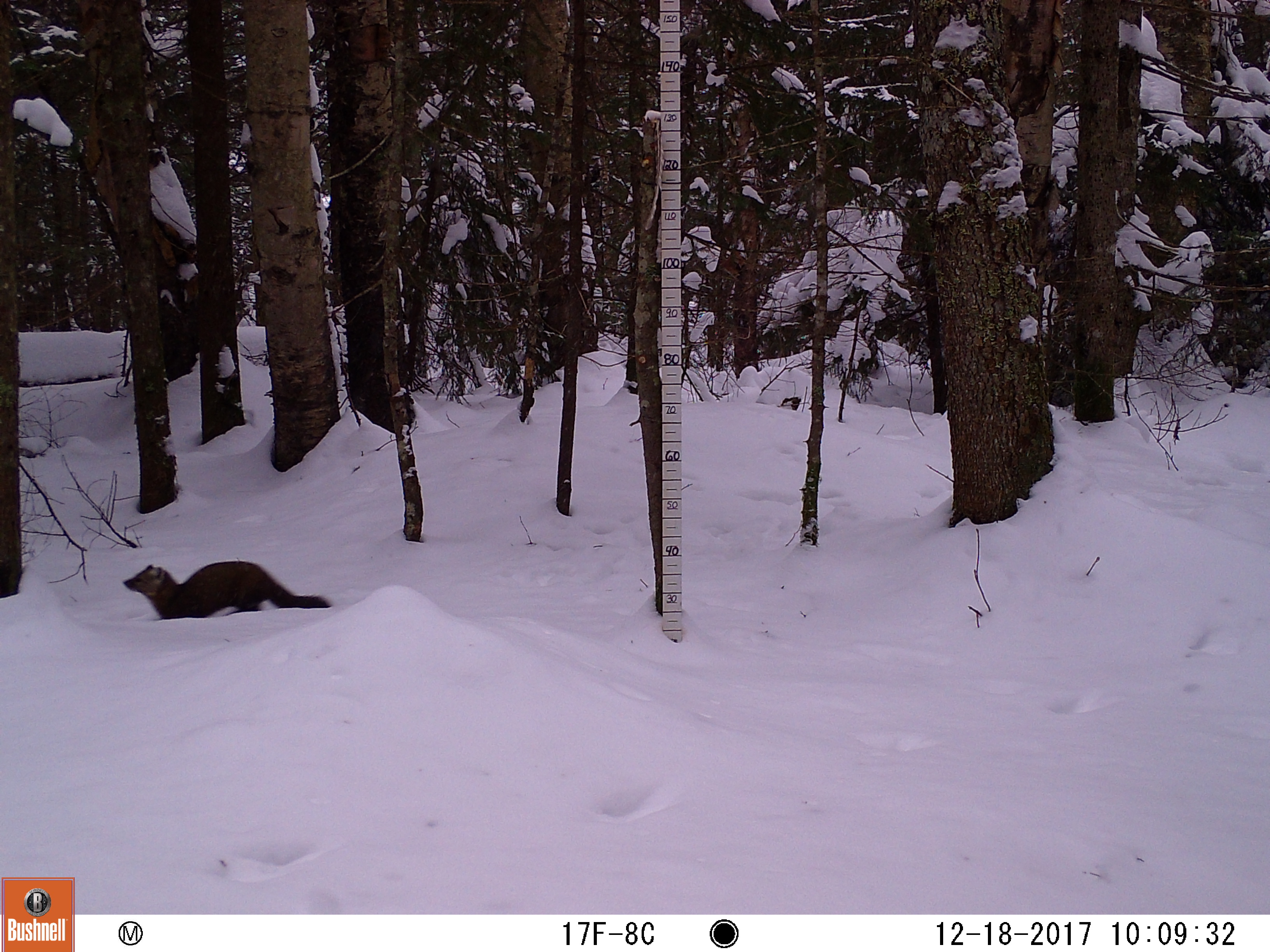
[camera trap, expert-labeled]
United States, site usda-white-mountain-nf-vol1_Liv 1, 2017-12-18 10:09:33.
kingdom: Animalia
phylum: Chordata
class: Mammalia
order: Carnivora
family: Mustelidae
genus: Martes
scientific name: Martes americana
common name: american marten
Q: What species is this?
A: American marten (Martes americana).